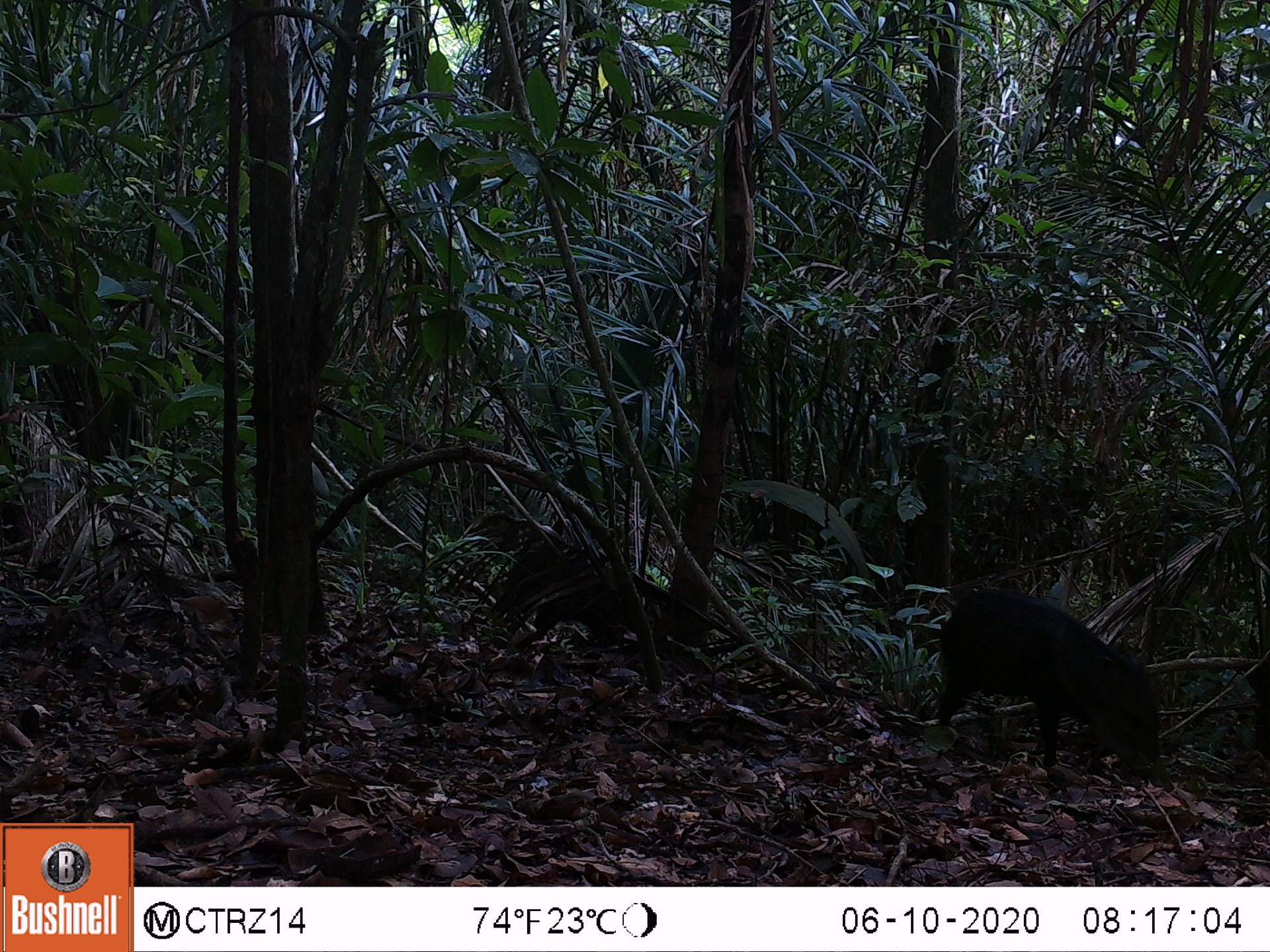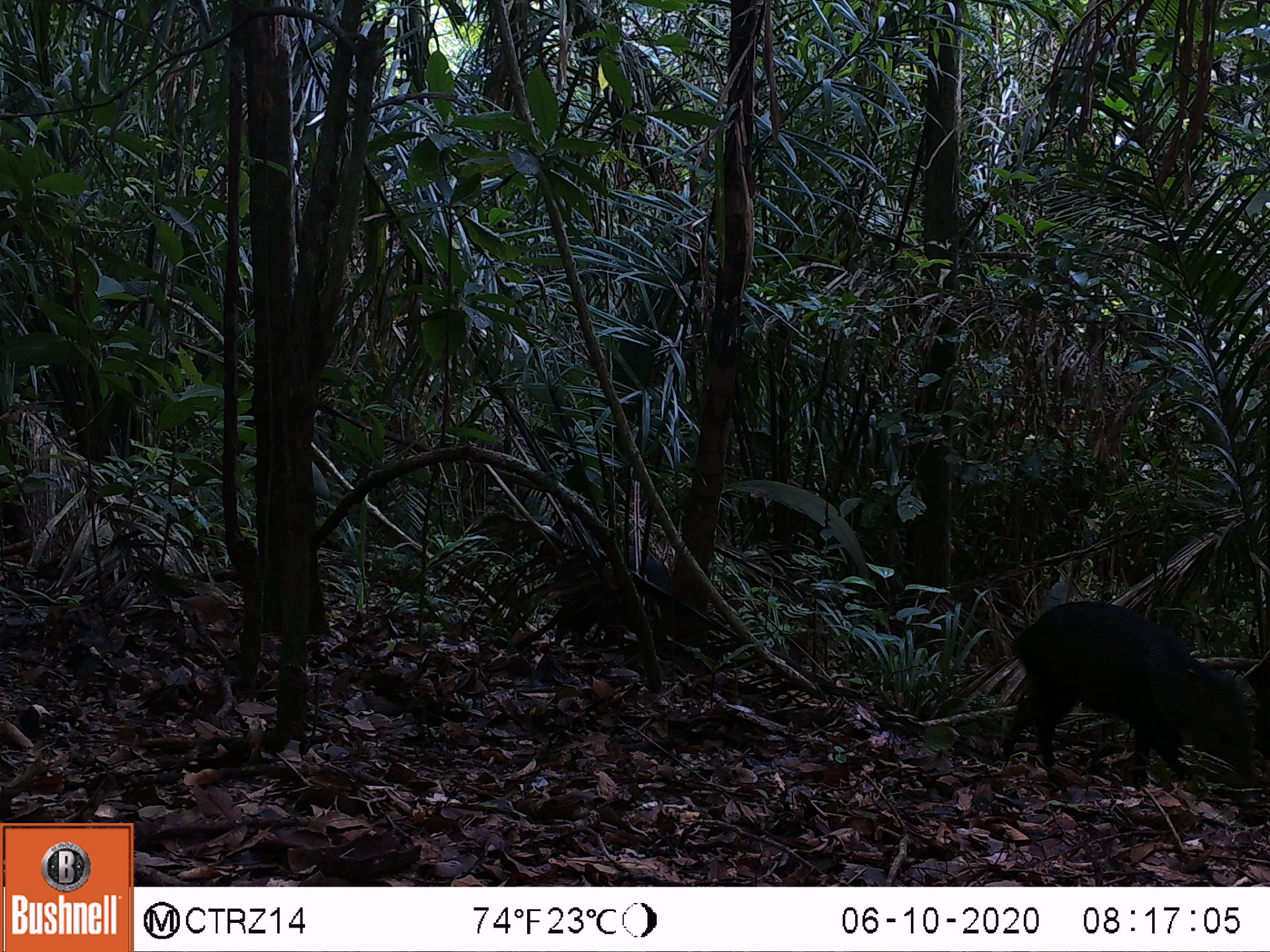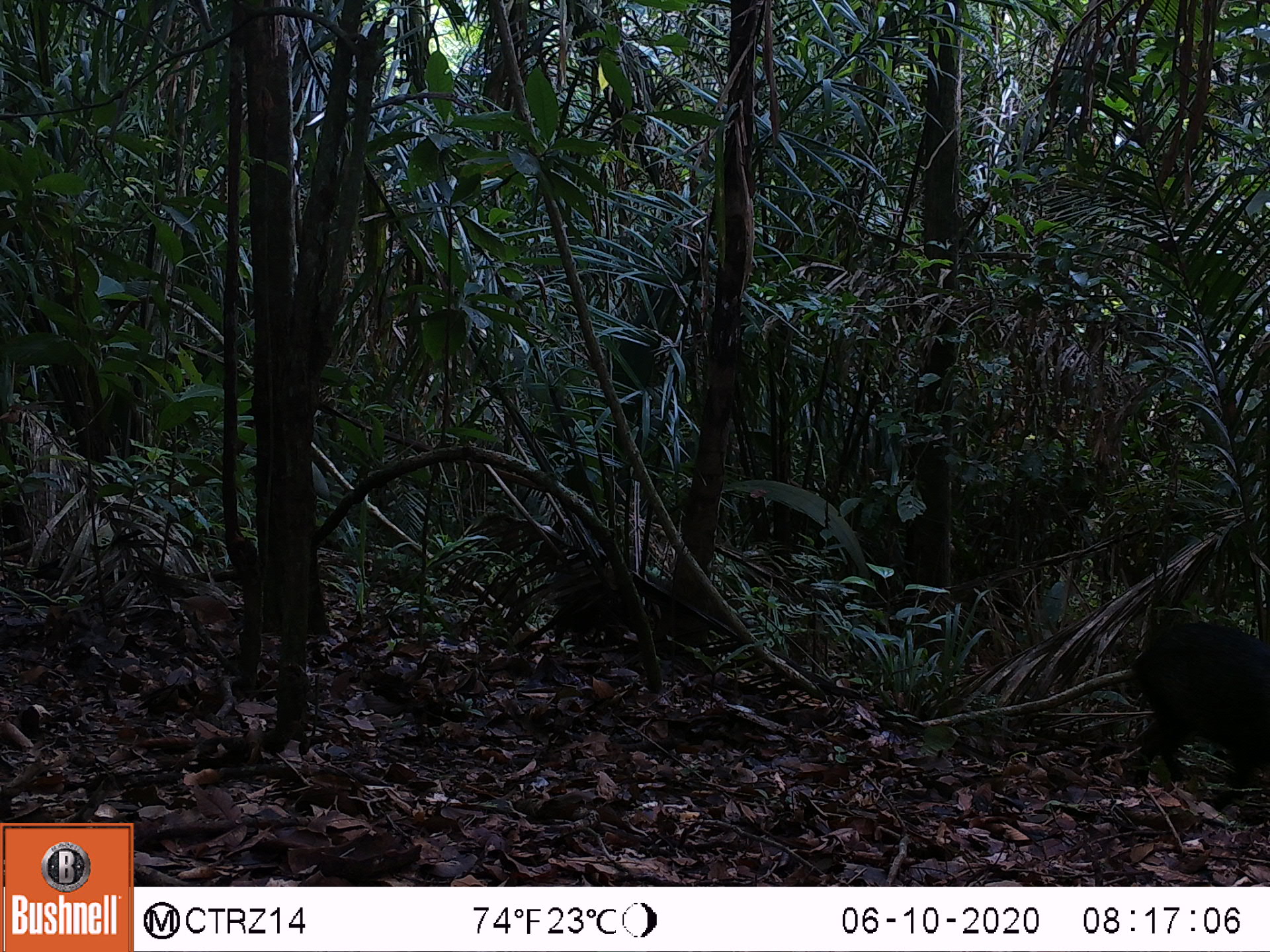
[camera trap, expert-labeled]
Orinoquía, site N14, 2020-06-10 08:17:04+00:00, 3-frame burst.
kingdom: Animalia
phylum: Chordata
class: Mammalia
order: Artiodactyla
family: Tayassuidae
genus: Pecari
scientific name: Pecari tajacu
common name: collared peccary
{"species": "collared peccary (Pecari tajacu)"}